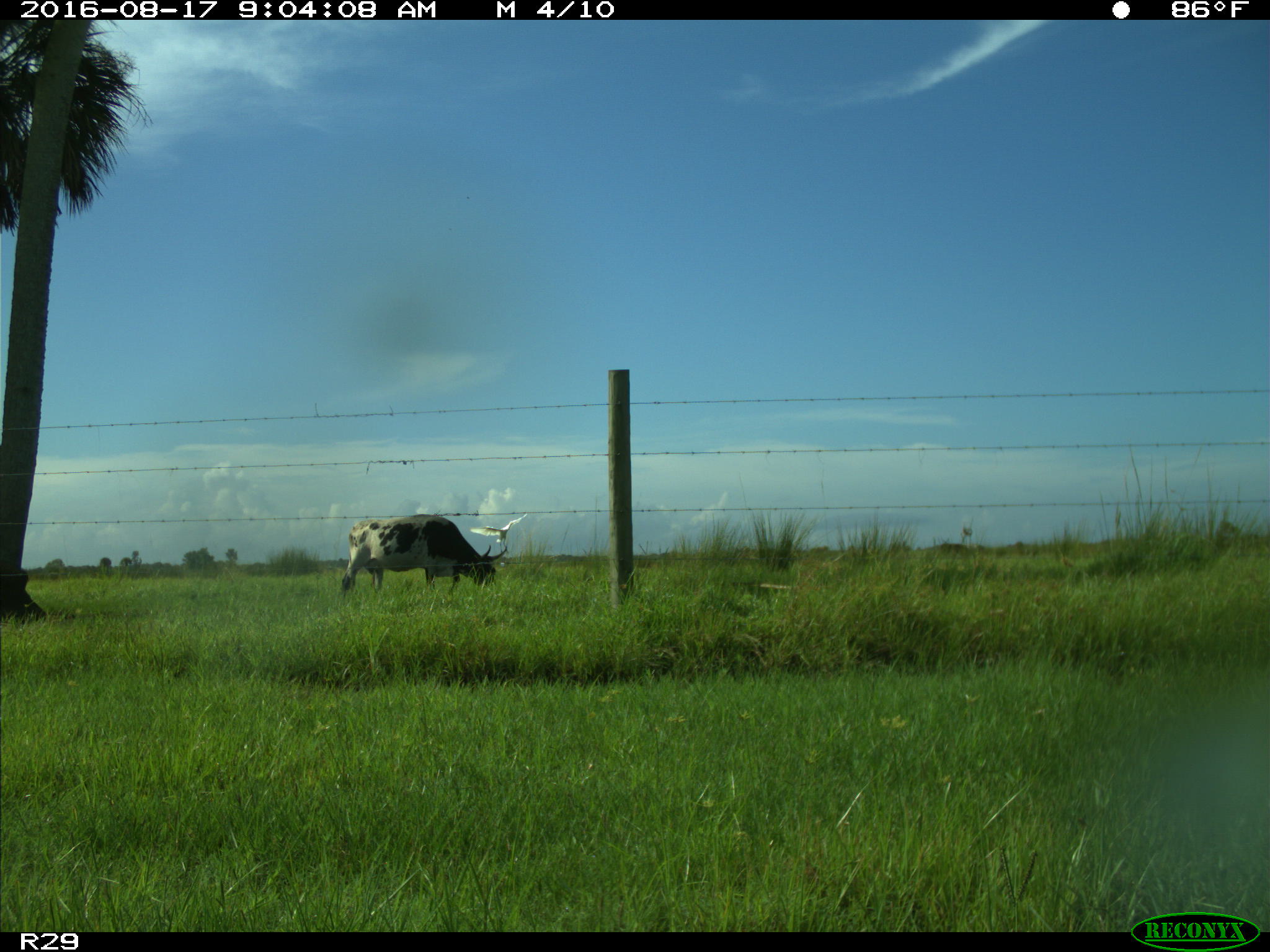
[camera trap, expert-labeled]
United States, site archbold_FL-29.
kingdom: Animalia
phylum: Chordata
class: Mammalia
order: Artiodactyla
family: Bovidae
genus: Bos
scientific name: Bos taurus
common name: domestic cow